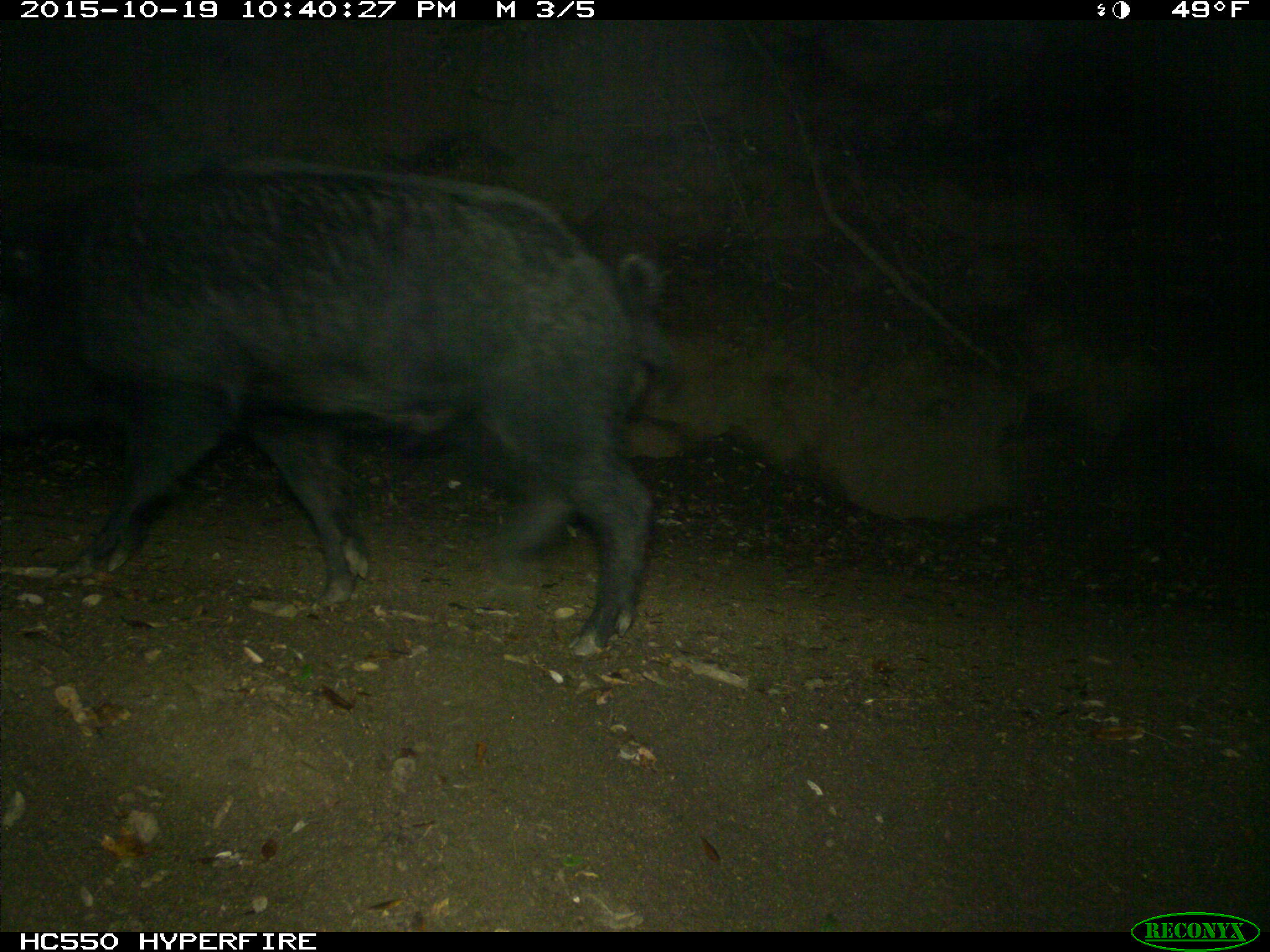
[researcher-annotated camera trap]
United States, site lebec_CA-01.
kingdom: Animalia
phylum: Chordata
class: Mammalia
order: Artiodactyla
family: Suidae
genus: Sus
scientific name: Sus scrofa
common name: wild boar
Sus scrofa (wild boar).